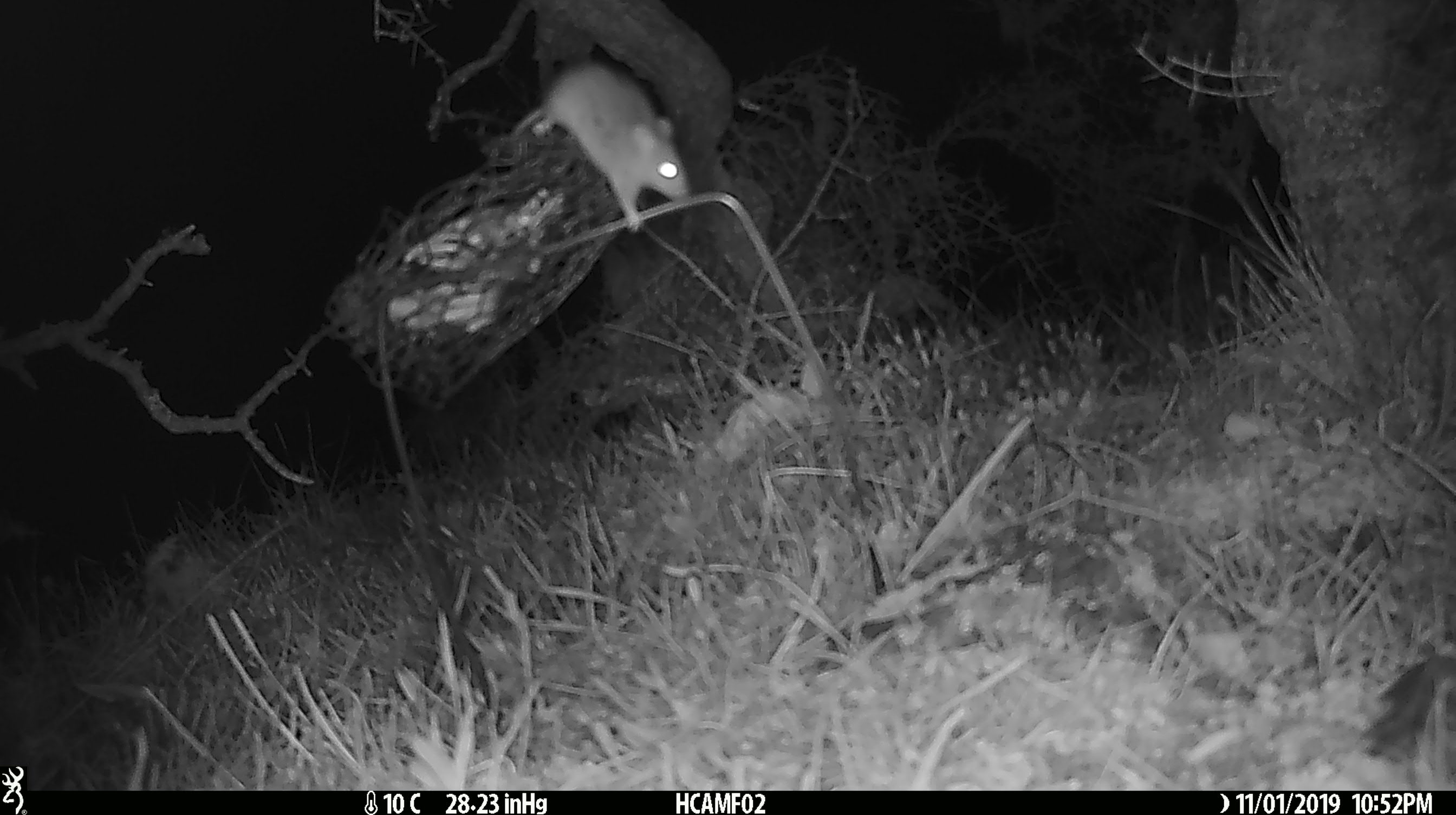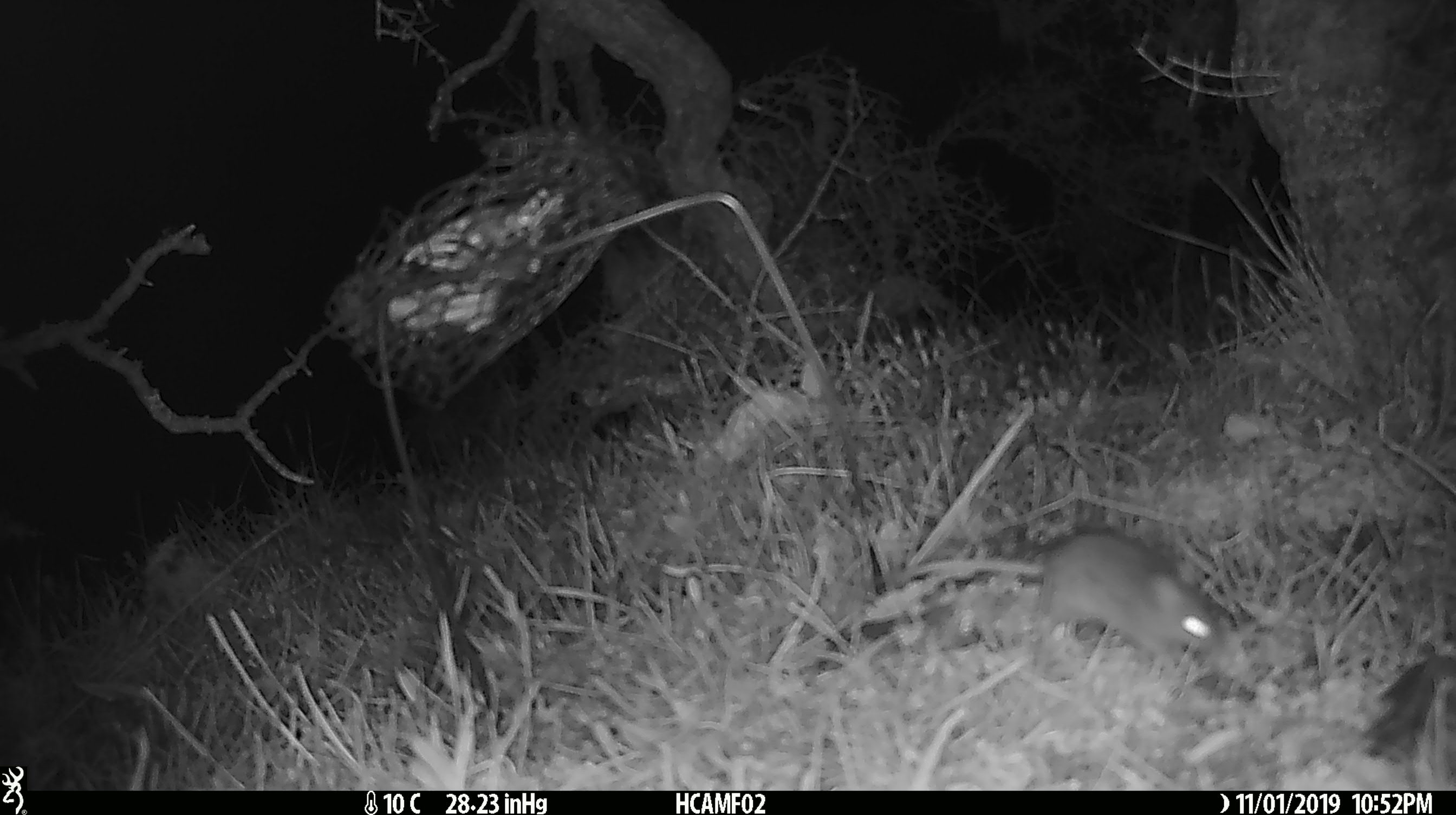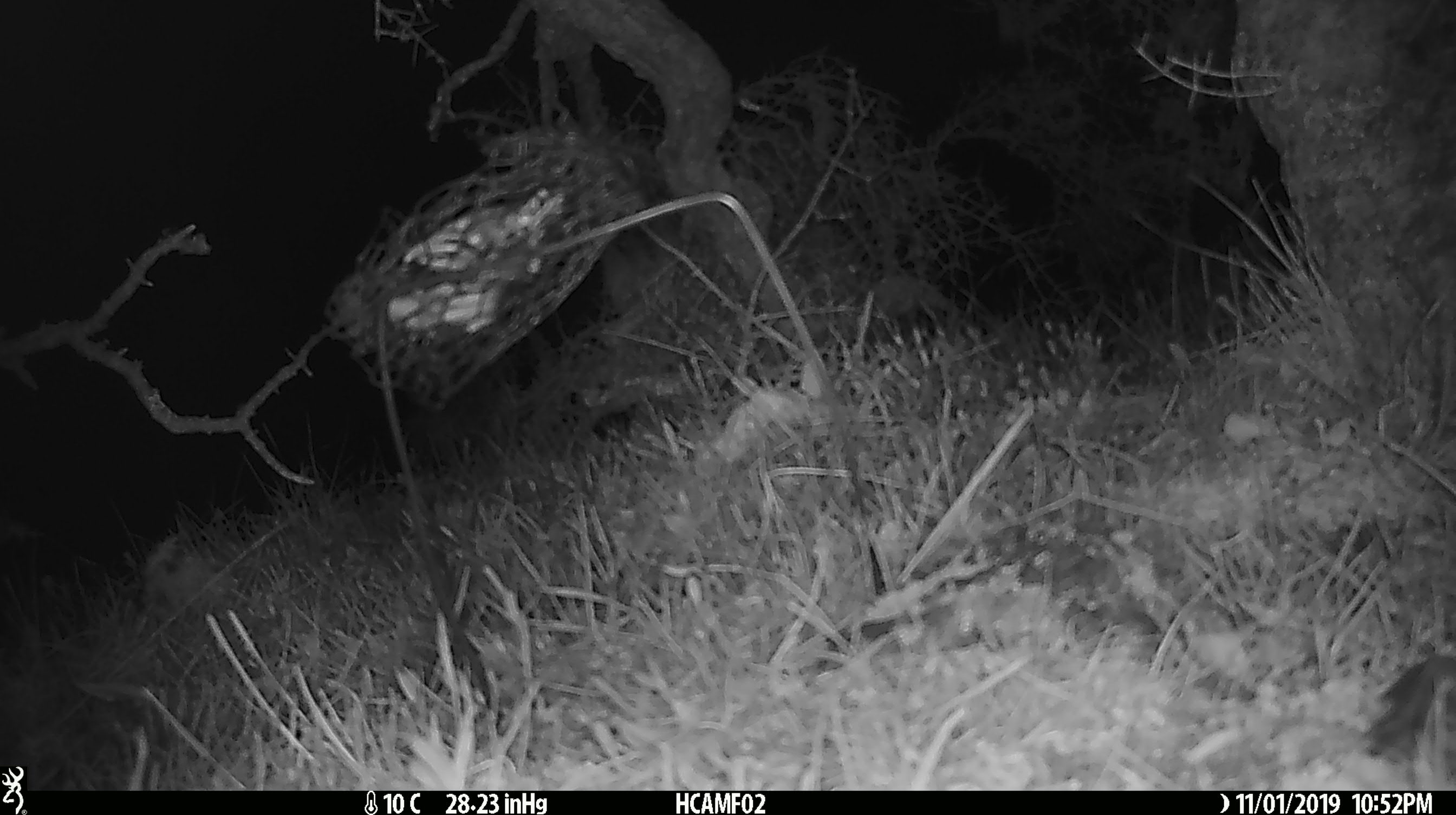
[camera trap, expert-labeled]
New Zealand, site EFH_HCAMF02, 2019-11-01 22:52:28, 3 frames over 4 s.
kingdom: Animalia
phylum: Chordata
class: Mammalia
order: Rodentia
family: Muridae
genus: Mus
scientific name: Mus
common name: mouse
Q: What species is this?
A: Mouse (Mus).